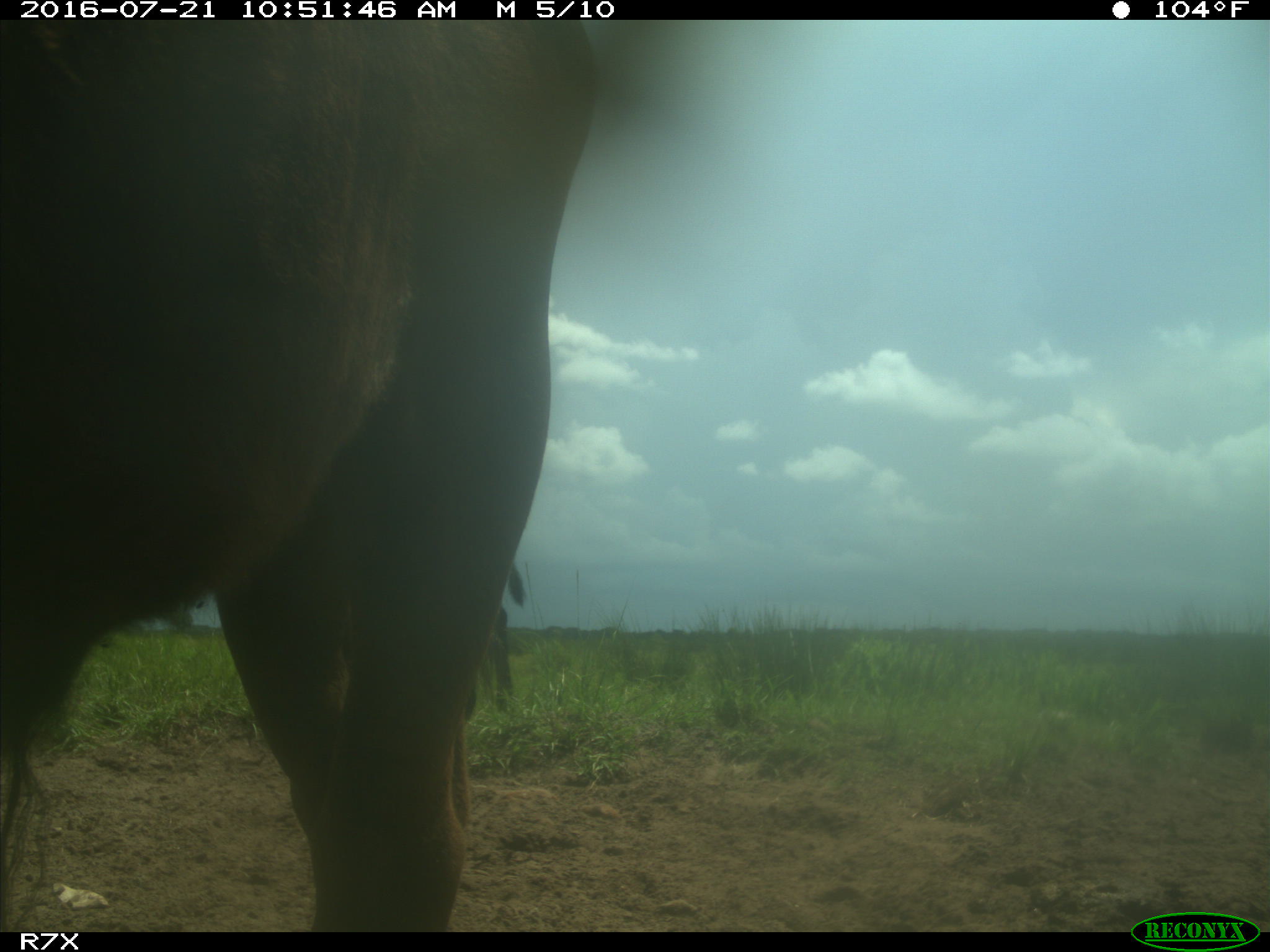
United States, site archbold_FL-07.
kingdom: Animalia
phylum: Chordata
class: Mammalia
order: Artiodactyla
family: Bovidae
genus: Bos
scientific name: Bos taurus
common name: domestic cow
Bos taurus (domestic cow).